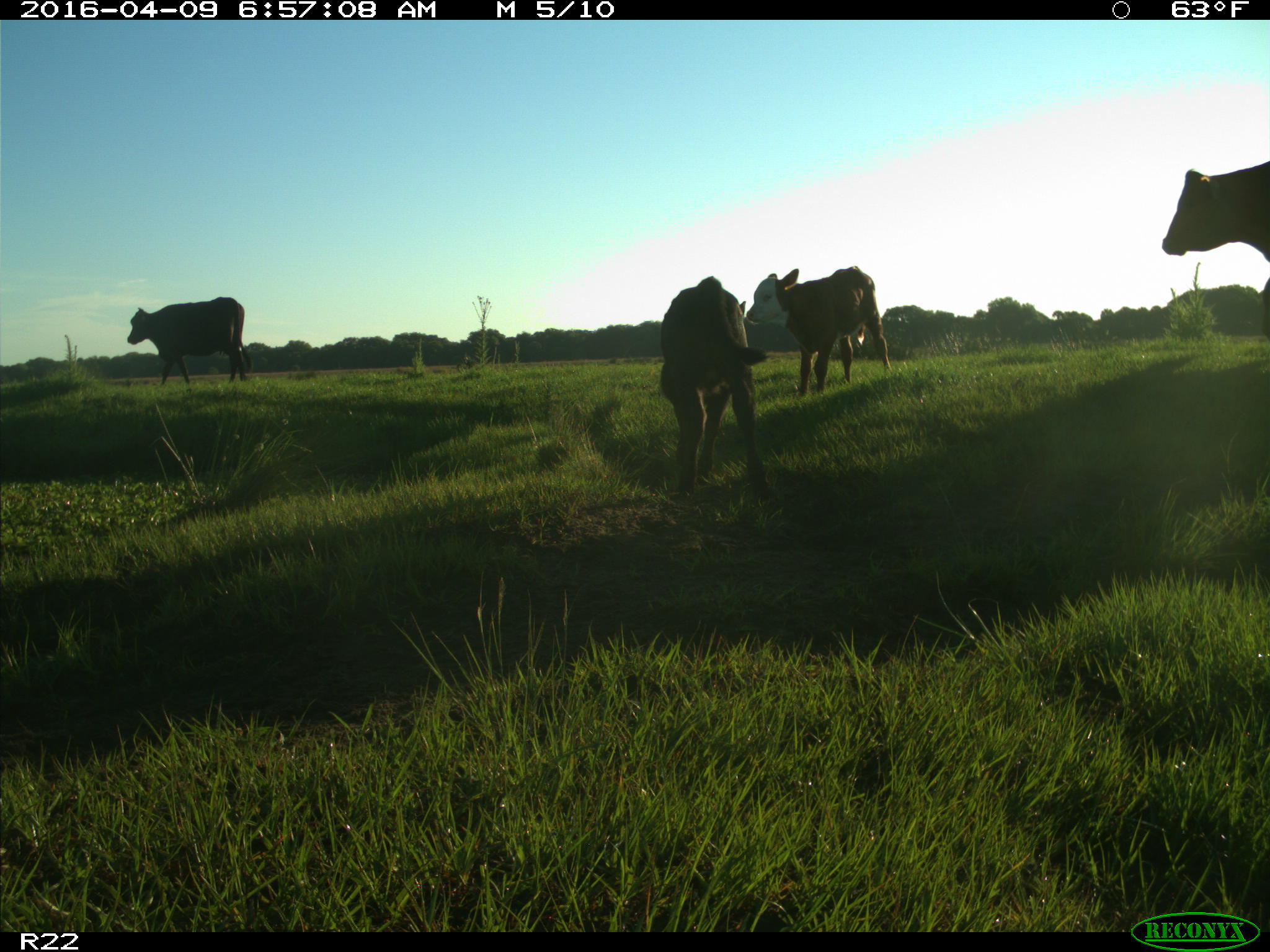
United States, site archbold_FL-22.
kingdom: Animalia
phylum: Chordata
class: Mammalia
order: Artiodactyla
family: Bovidae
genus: Bos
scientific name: Bos taurus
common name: domestic cow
Bos taurus (domestic cow).